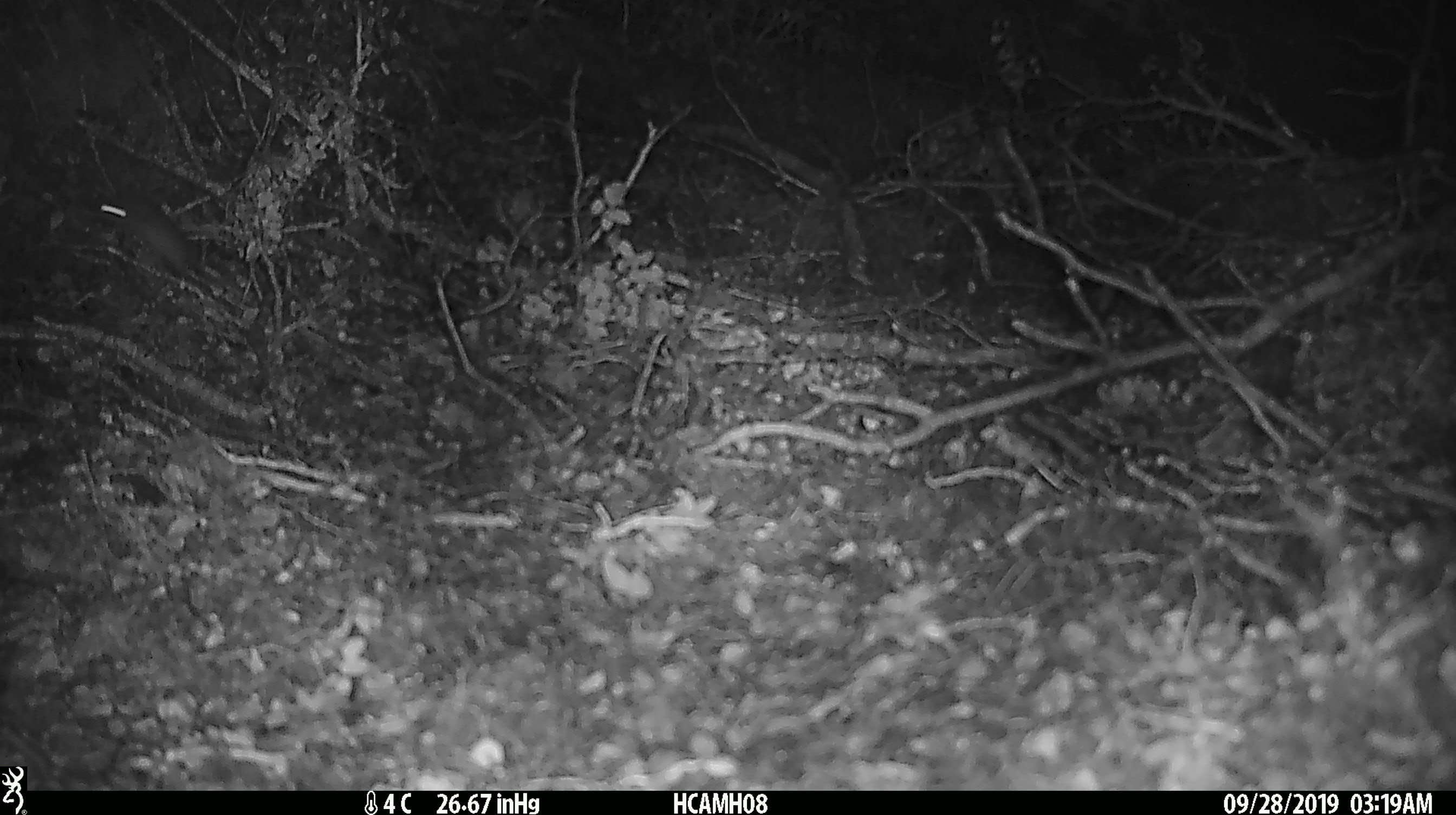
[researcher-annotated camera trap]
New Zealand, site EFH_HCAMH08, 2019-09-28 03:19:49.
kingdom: Animalia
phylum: Chordata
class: Mammalia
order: Rodentia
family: Muridae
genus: Mus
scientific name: Mus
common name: mouse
Mouse (Mus).